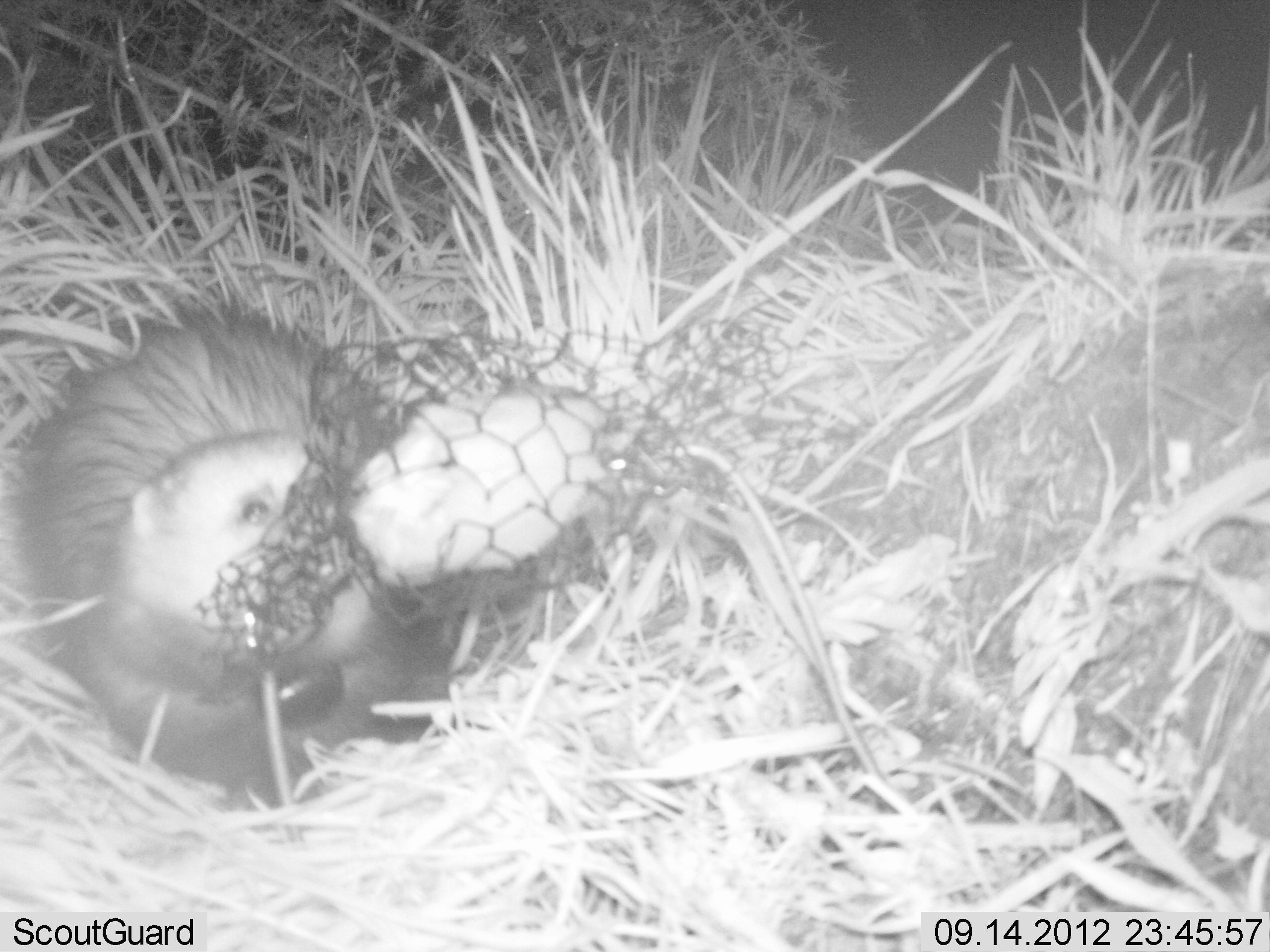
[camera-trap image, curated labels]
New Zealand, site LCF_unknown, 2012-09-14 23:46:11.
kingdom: Animalia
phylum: Chordata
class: Mammalia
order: Carnivora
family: Mustelidae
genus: Mustela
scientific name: Mustela furo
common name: ferret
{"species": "ferret (Mustela furo)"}